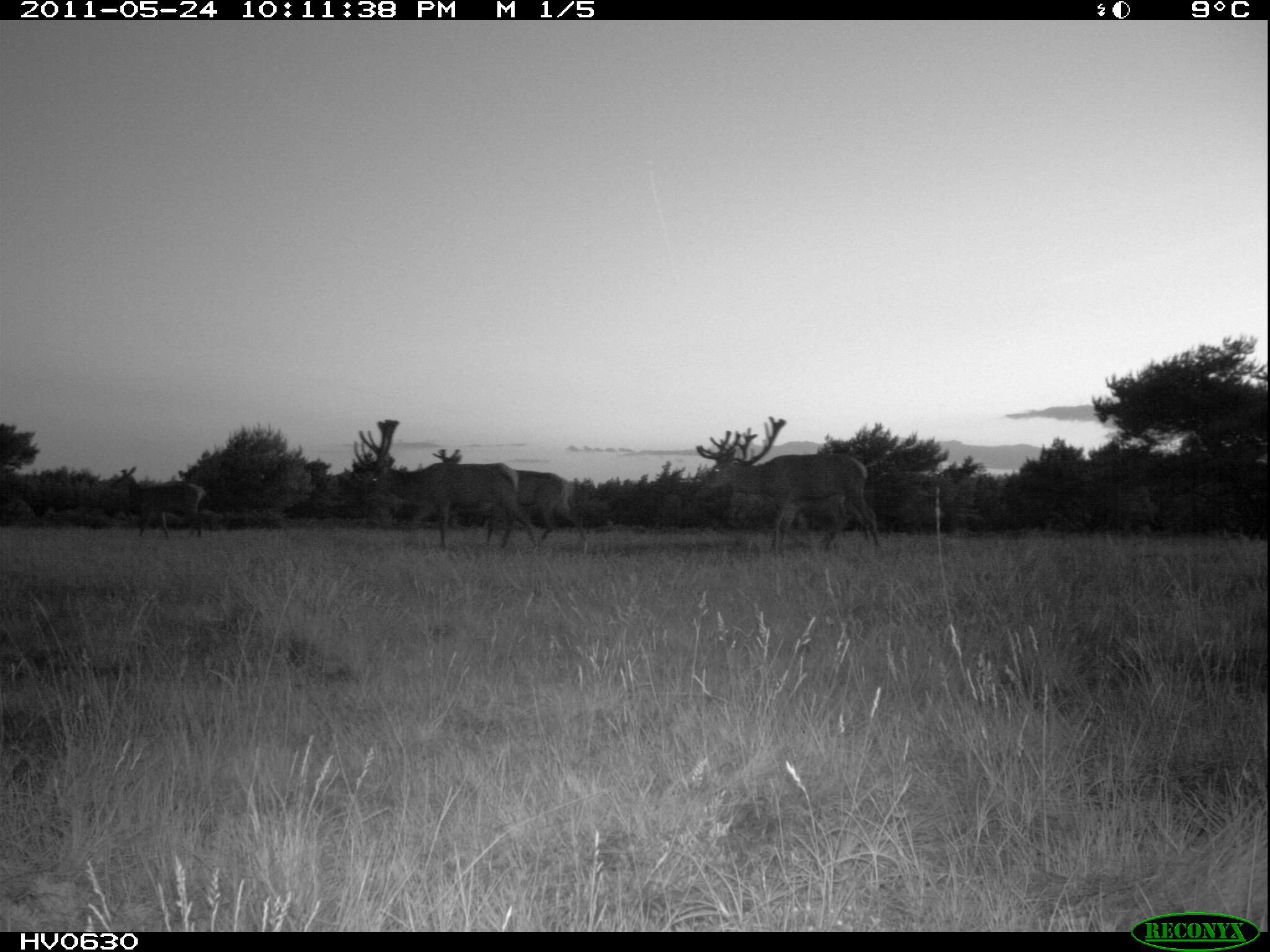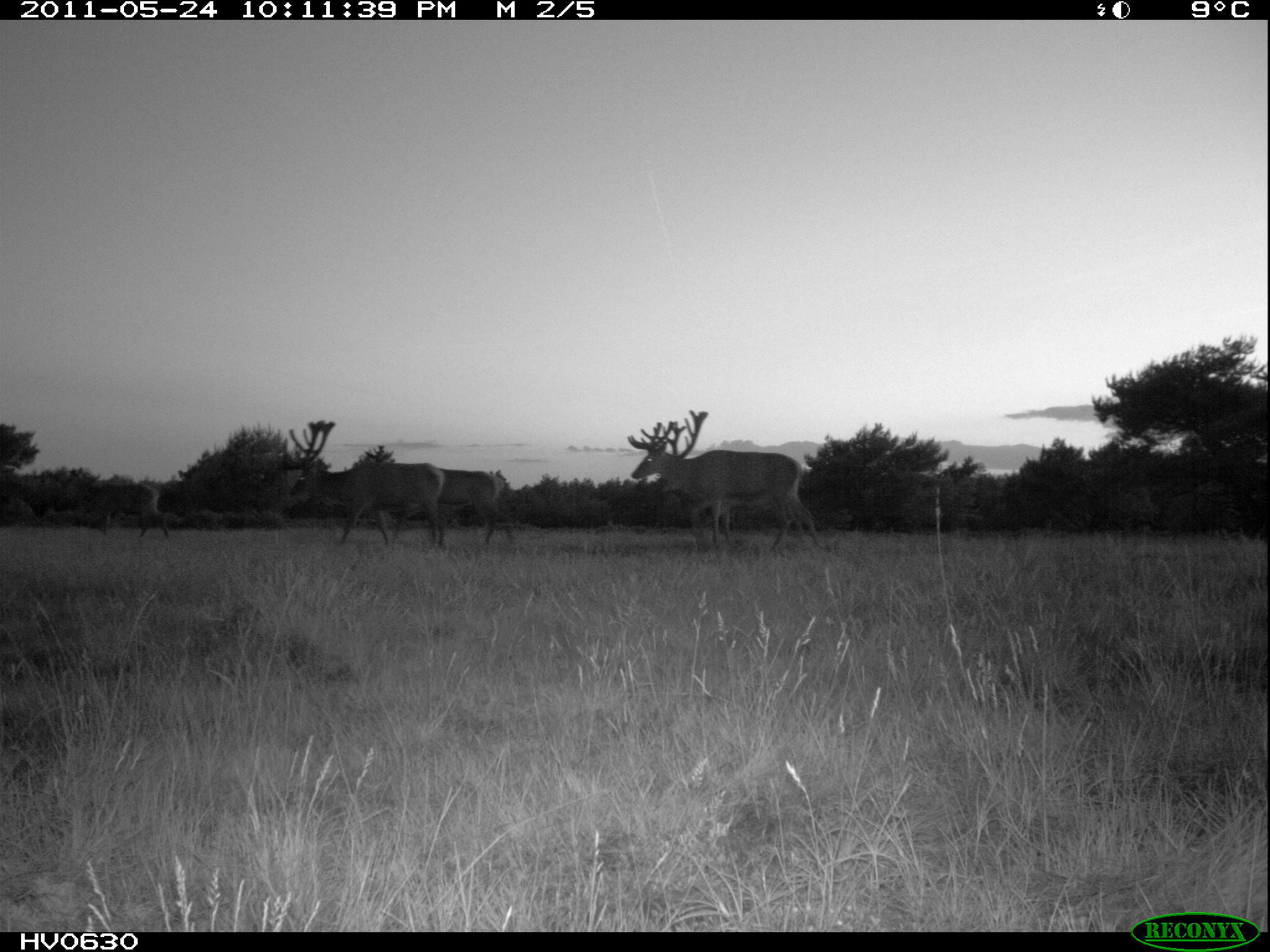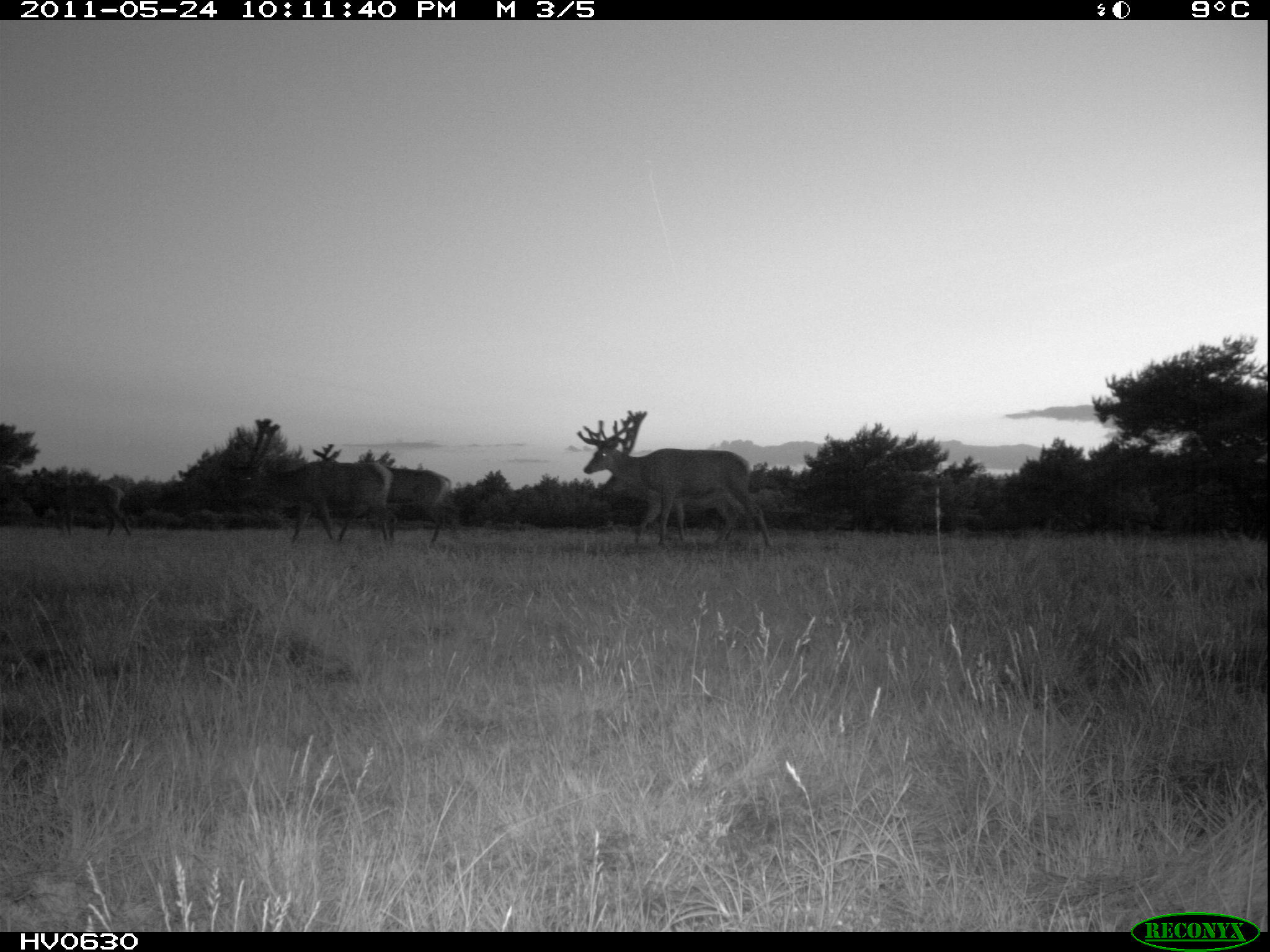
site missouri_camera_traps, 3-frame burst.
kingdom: Animalia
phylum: Chordata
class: Mammalia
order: Artiodactyla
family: Cervidae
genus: Cervus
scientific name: Cervus elaphus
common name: red deer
Red deer (Cervus elaphus). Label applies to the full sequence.